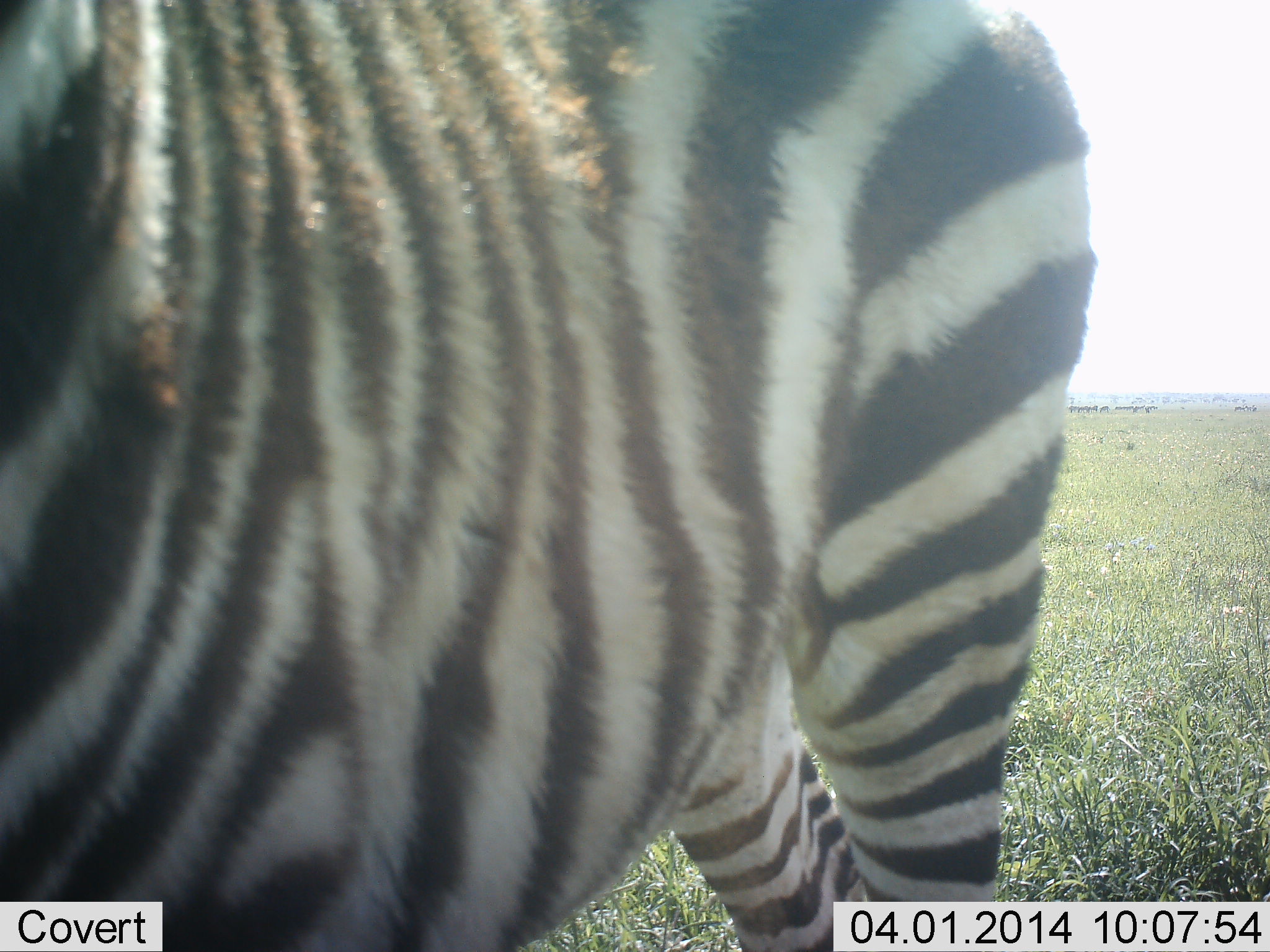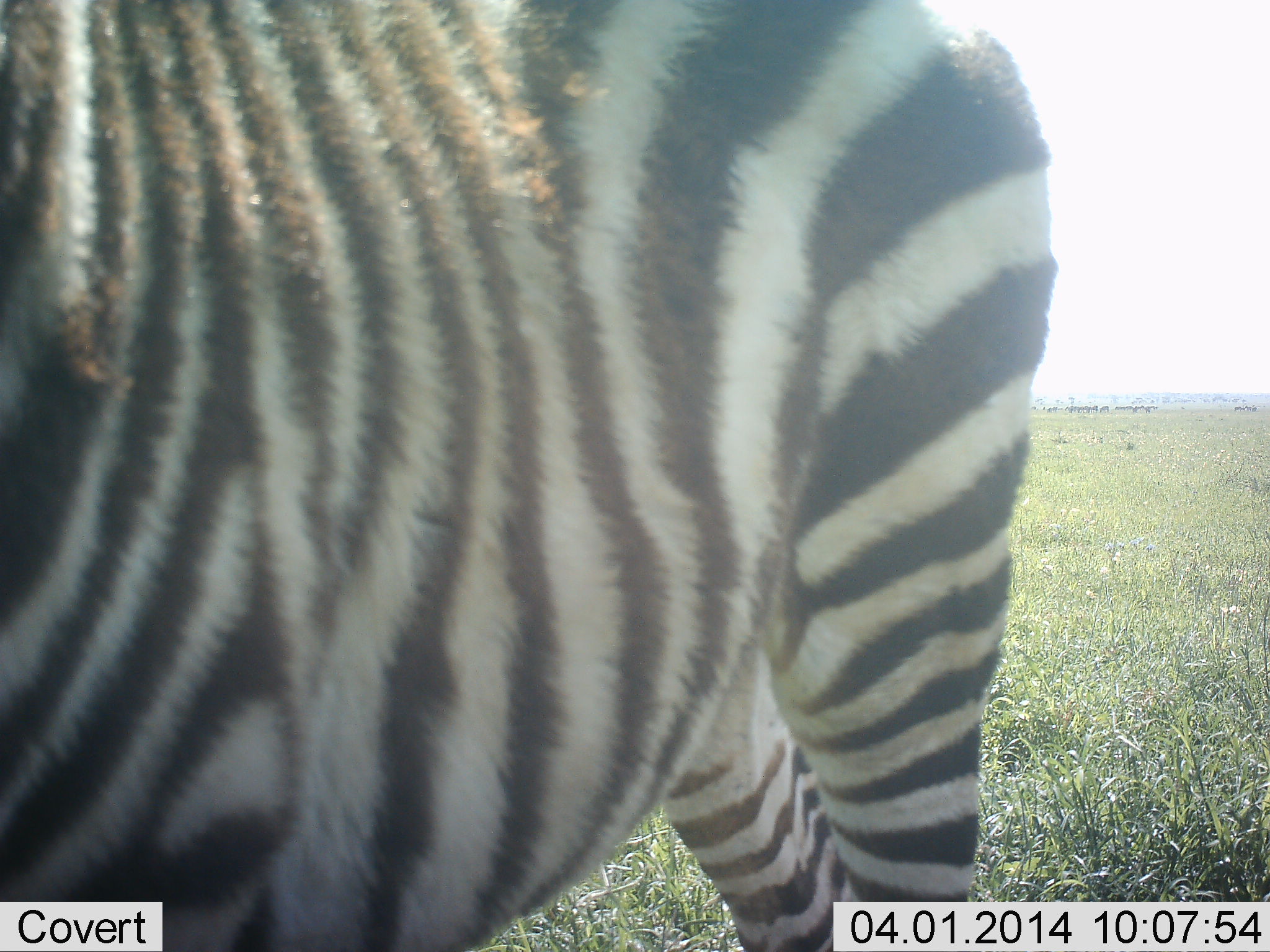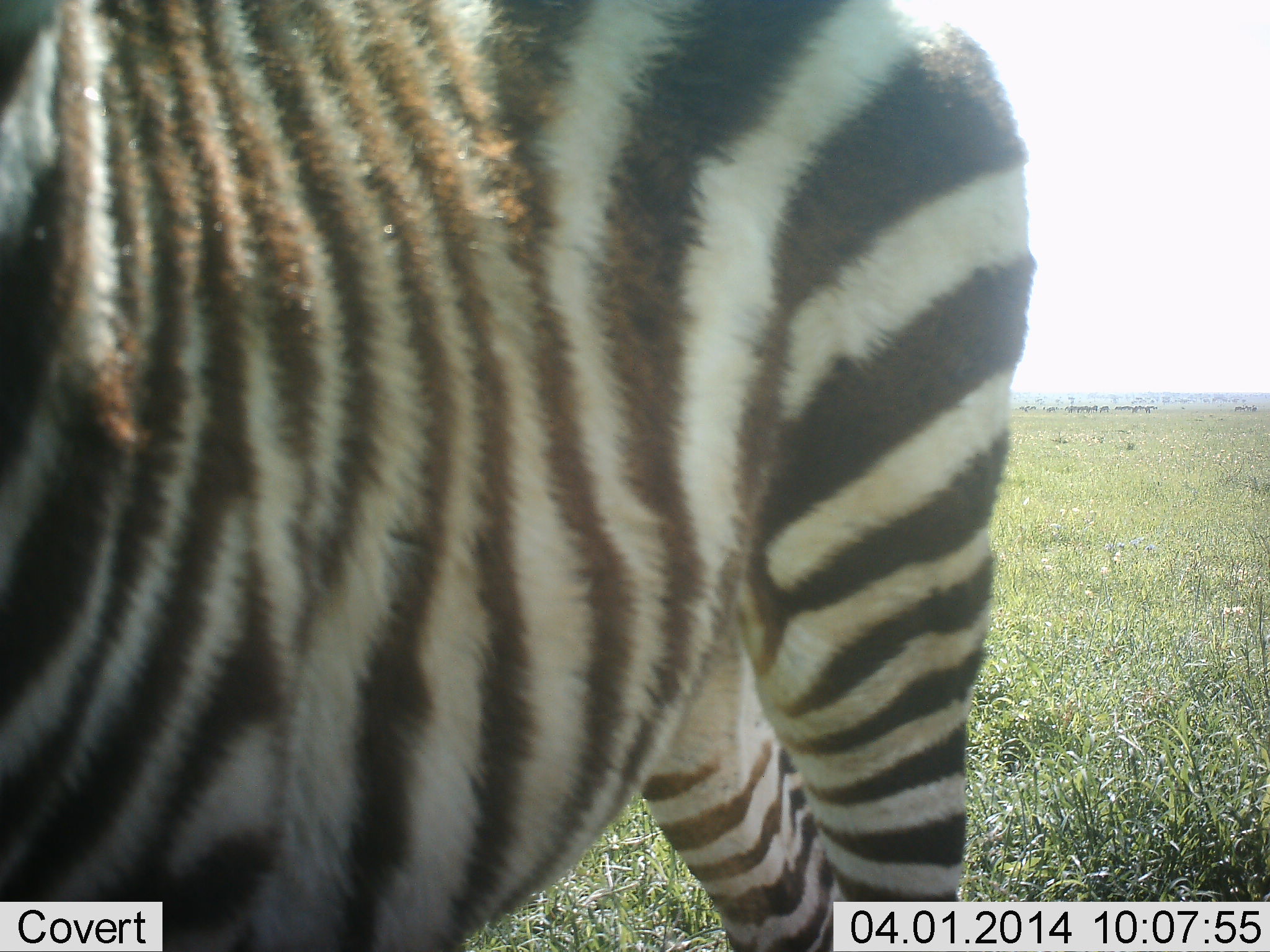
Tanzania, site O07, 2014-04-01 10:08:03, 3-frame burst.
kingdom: Animalia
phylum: Chordata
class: Mammalia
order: Perissodactyla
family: Equidae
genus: Equus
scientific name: Equus quagga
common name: plains zebra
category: zebra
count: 1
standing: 91%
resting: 0%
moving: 9%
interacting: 0%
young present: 0%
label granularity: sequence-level